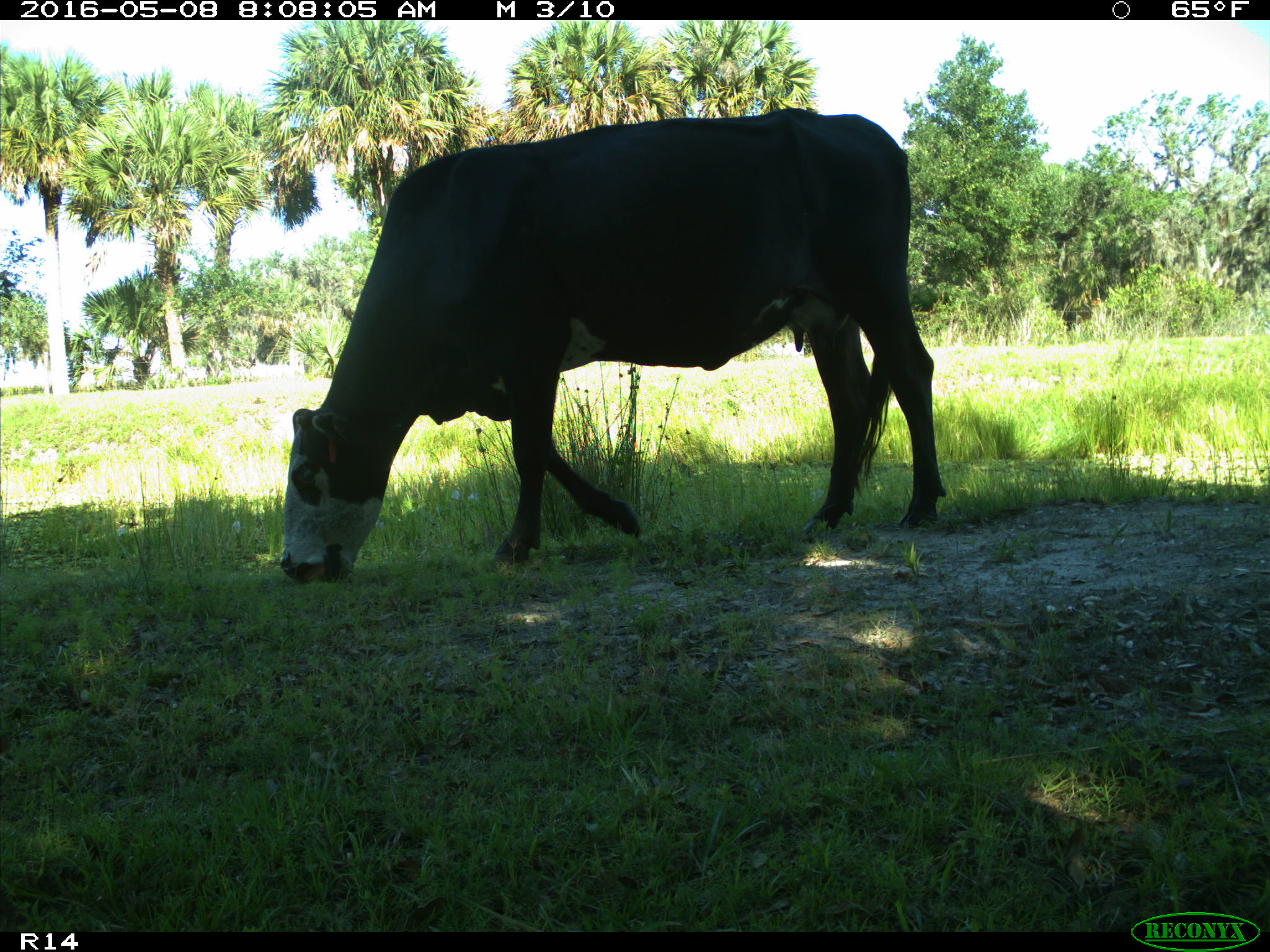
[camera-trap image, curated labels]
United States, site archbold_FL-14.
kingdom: Animalia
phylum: Chordata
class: Mammalia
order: Artiodactyla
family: Bovidae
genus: Bos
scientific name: Bos taurus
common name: domestic cow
Bos taurus (domestic cow).